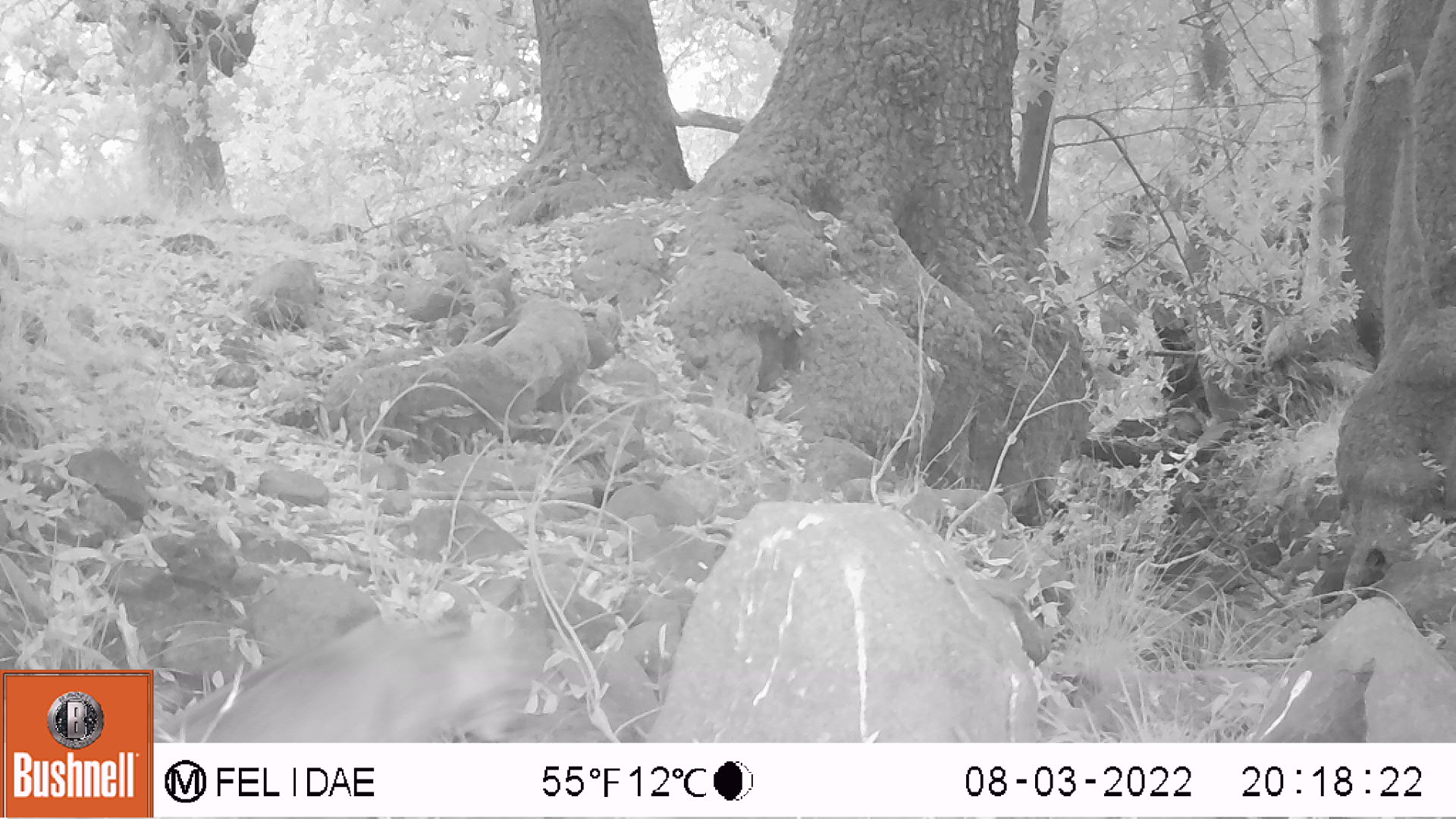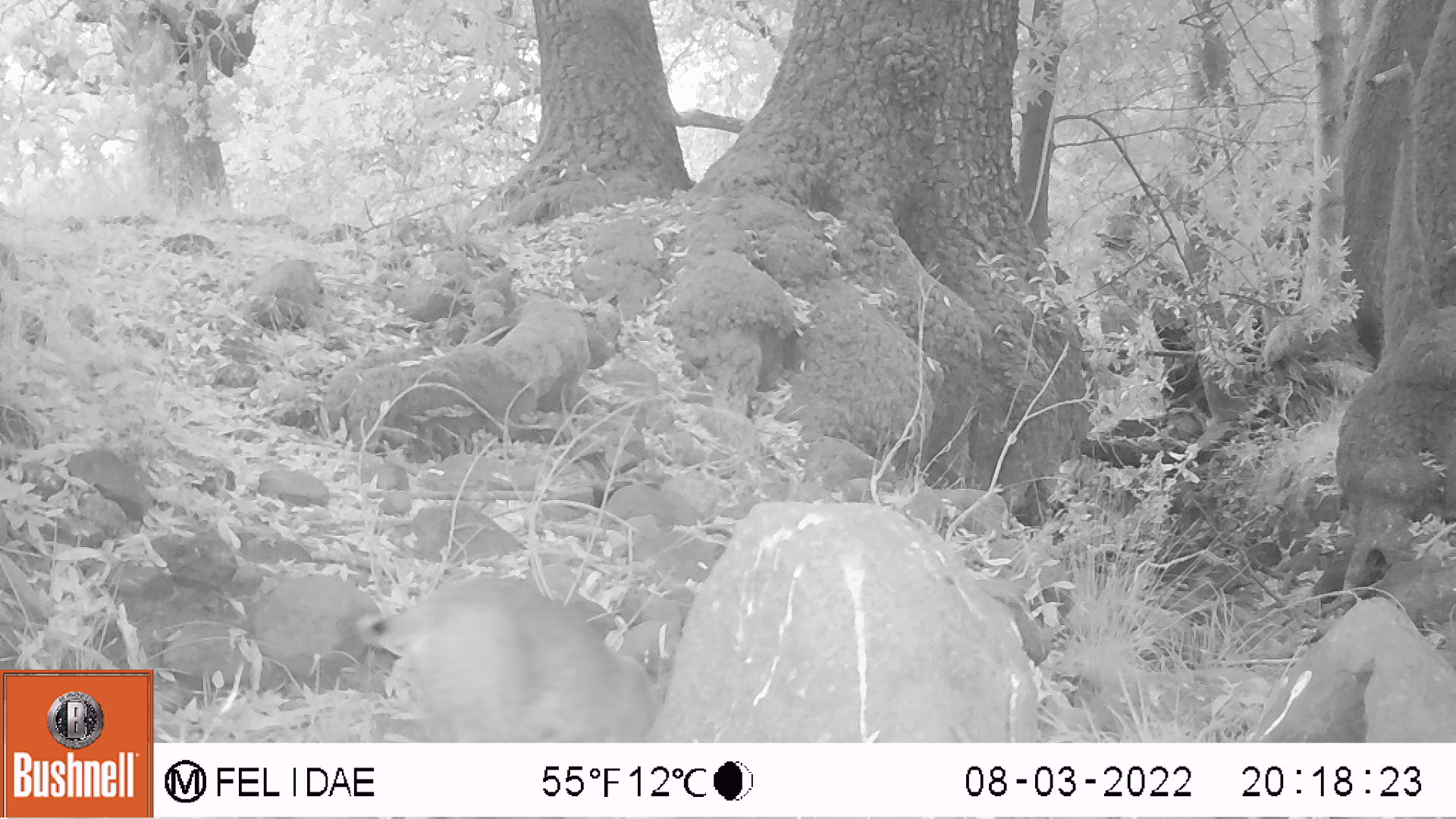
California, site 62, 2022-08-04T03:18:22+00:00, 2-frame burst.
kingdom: Animalia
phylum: Chordata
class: Mammalia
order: Carnivora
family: Felidae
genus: Lynx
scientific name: Lynx rufus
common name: bobcat